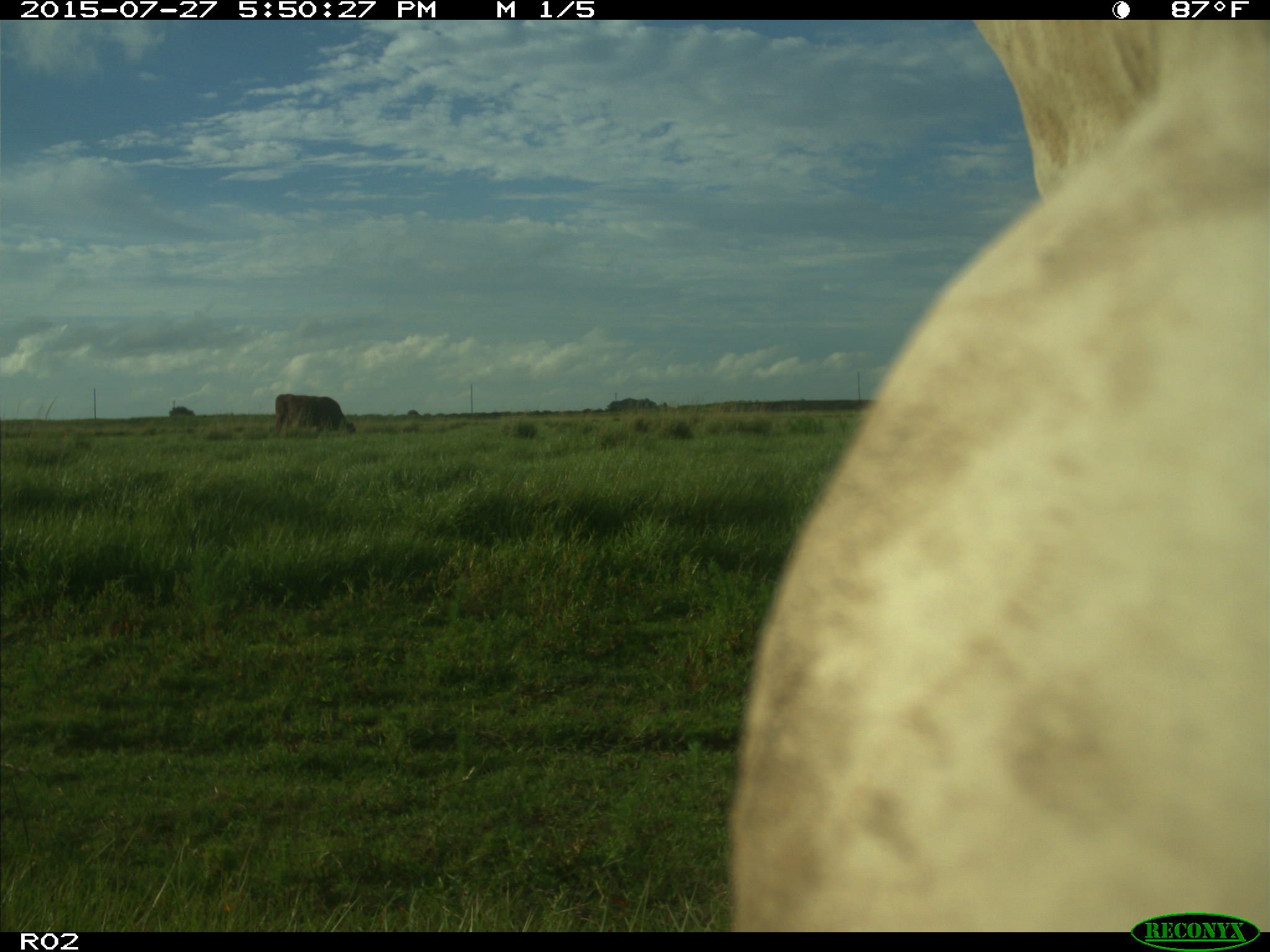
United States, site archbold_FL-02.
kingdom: Animalia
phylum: Chordata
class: Mammalia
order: Artiodactyla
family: Bovidae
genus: Bos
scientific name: Bos taurus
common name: domestic cow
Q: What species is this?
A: Bos taurus (domestic cow).